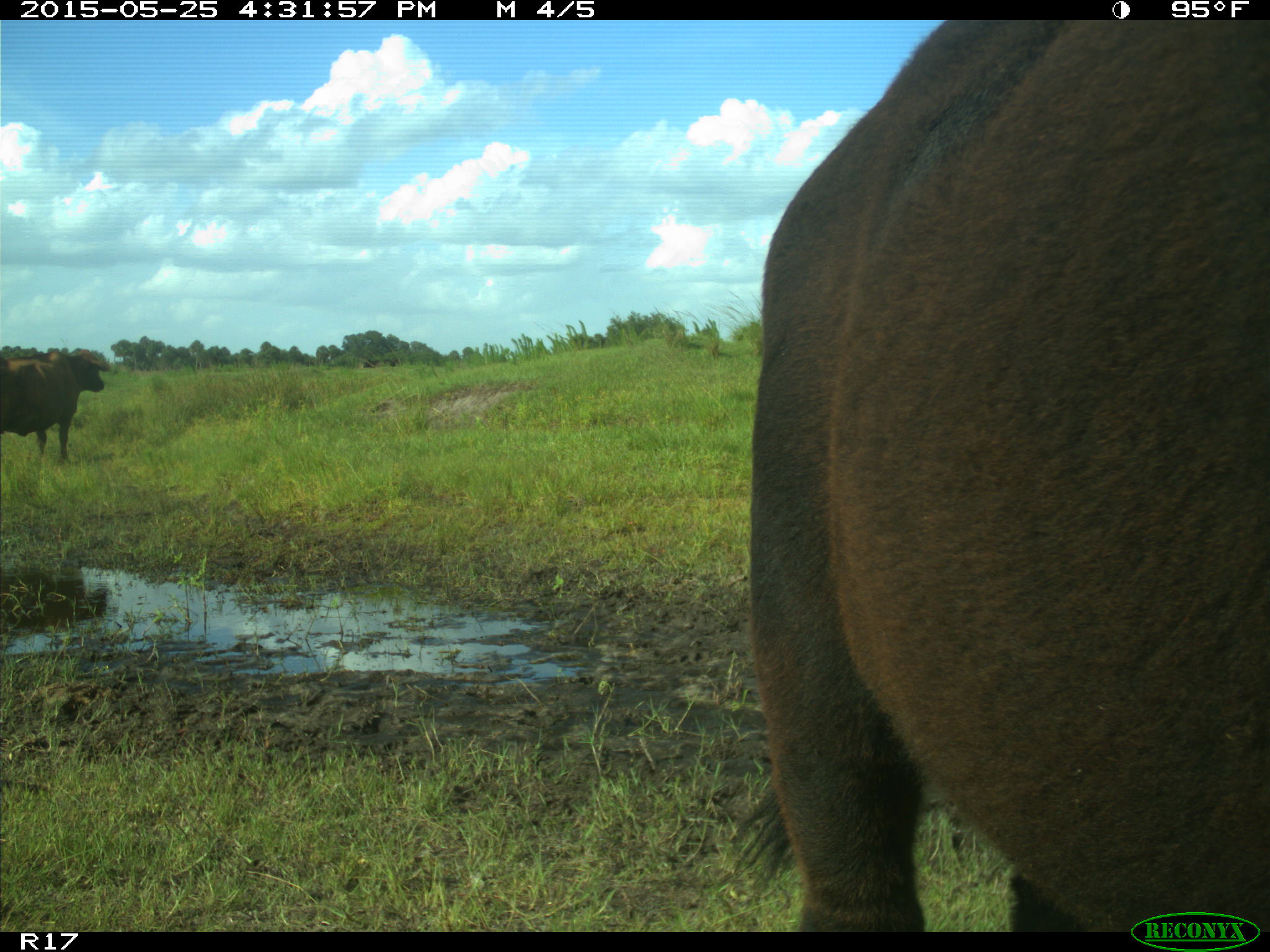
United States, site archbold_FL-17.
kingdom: Animalia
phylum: Chordata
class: Mammalia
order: Artiodactyla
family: Bovidae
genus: Bos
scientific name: Bos taurus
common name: domestic cow